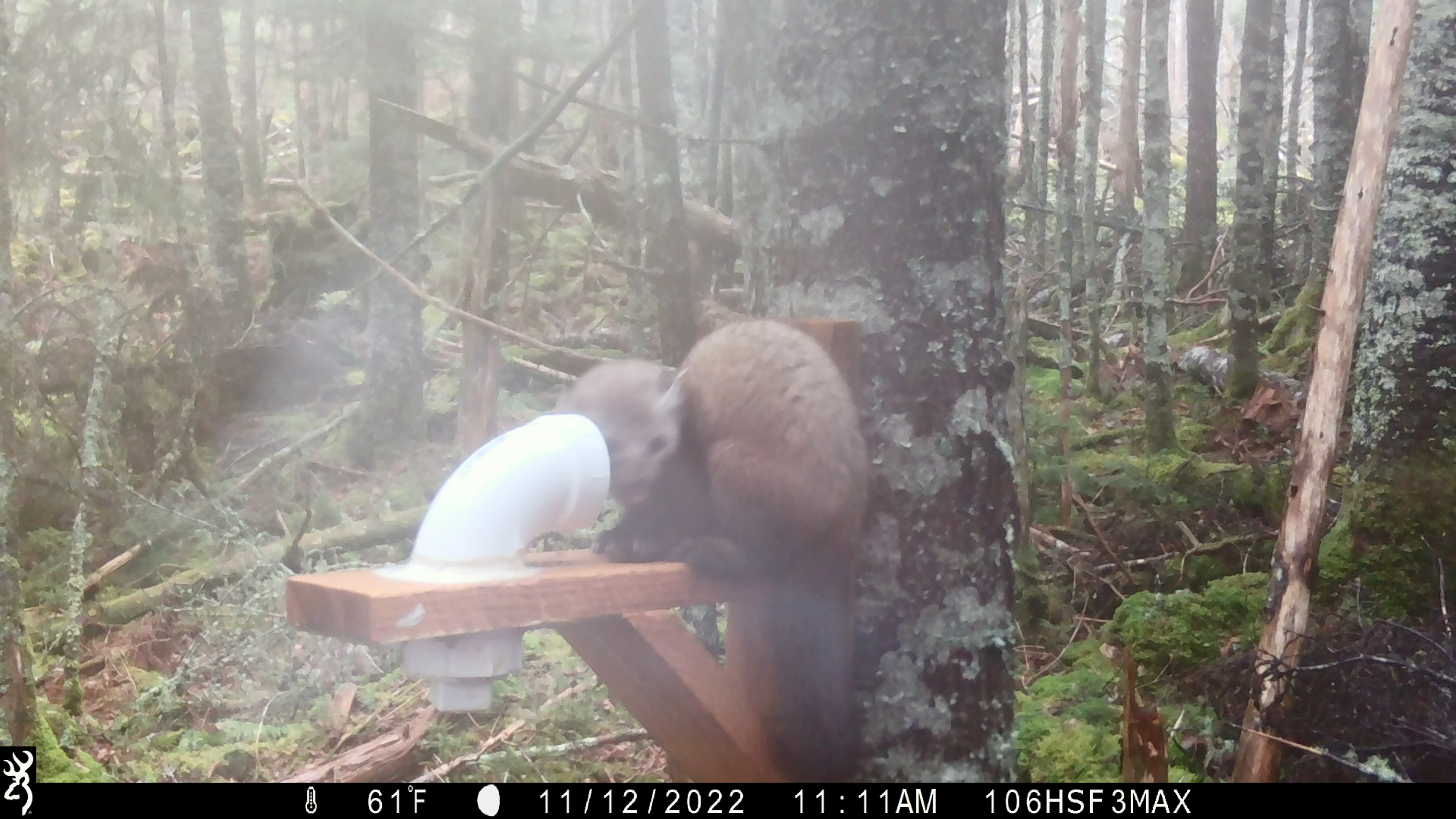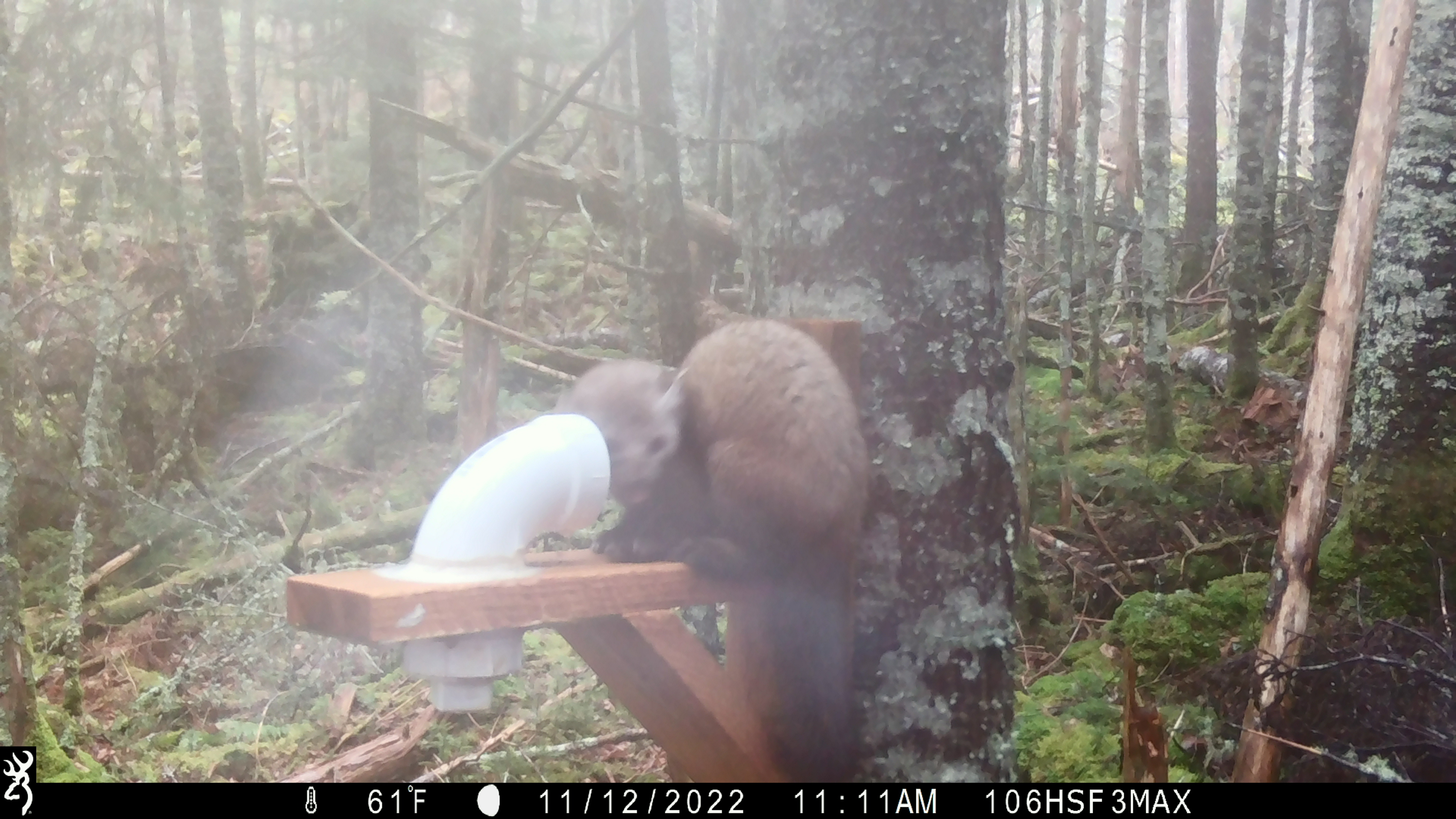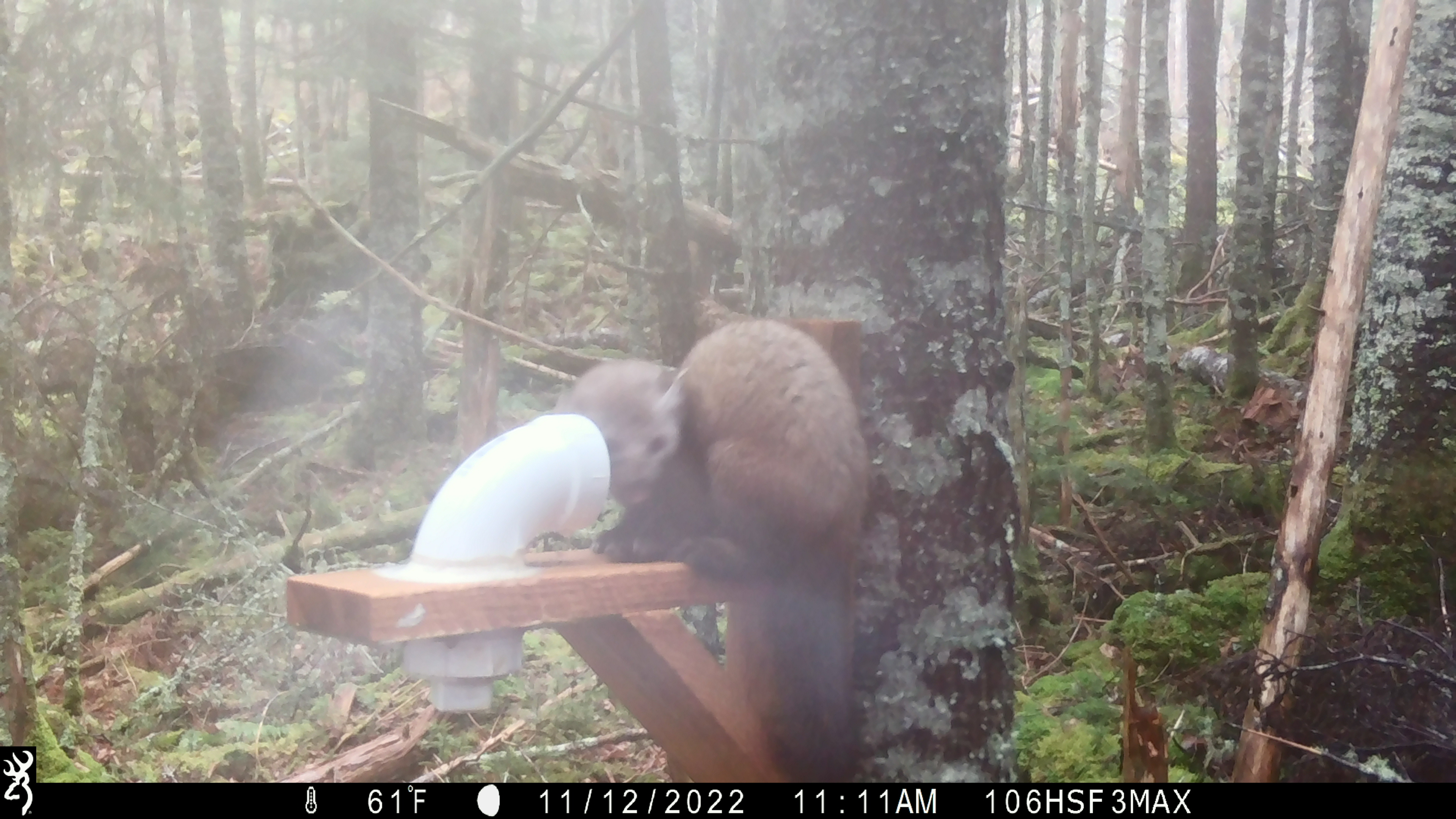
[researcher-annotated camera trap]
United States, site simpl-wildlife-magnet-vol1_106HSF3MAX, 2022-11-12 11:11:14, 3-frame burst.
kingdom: Animalia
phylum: Chordata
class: Mammalia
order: Carnivora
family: Mustelidae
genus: Martes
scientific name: Martes americana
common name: american marten